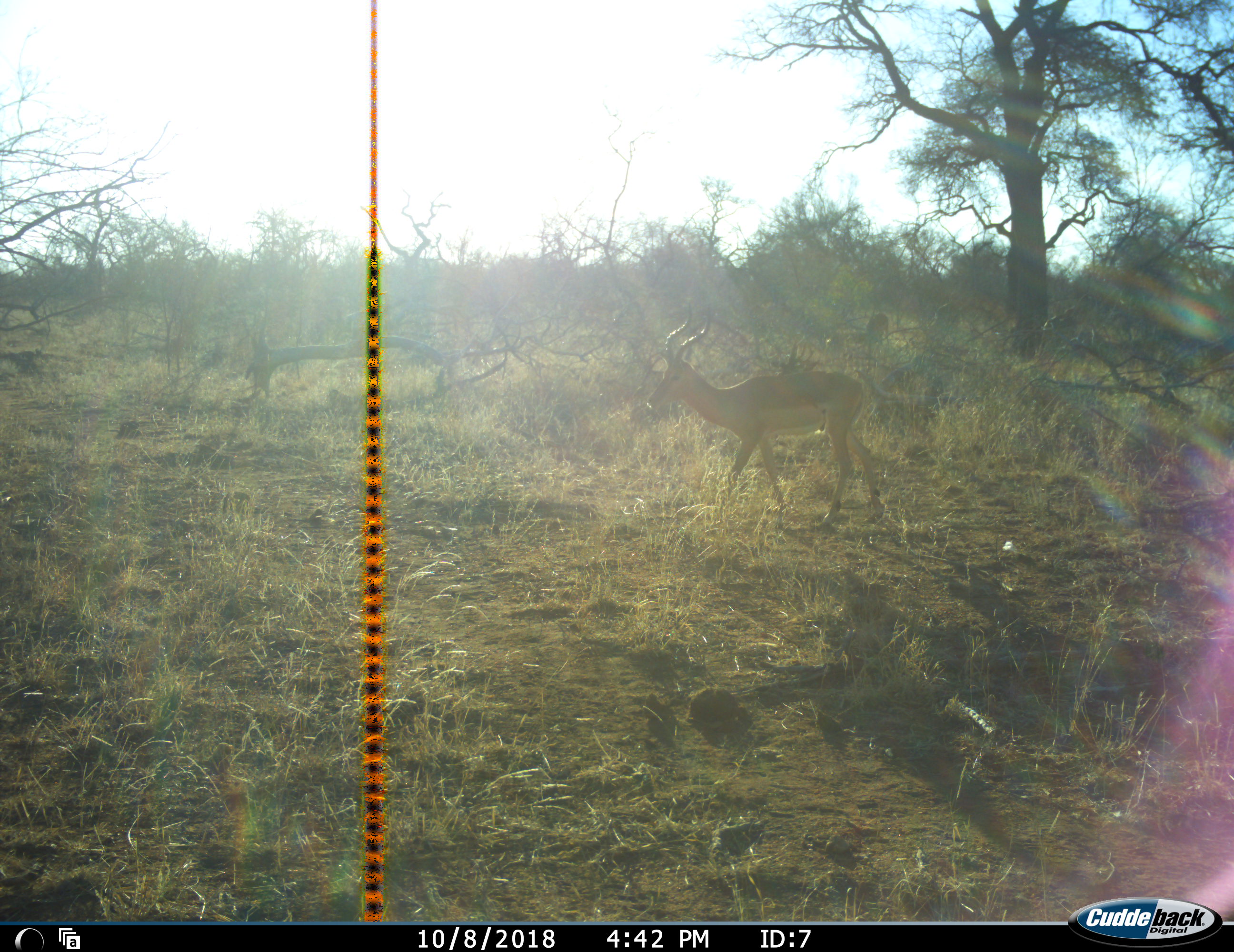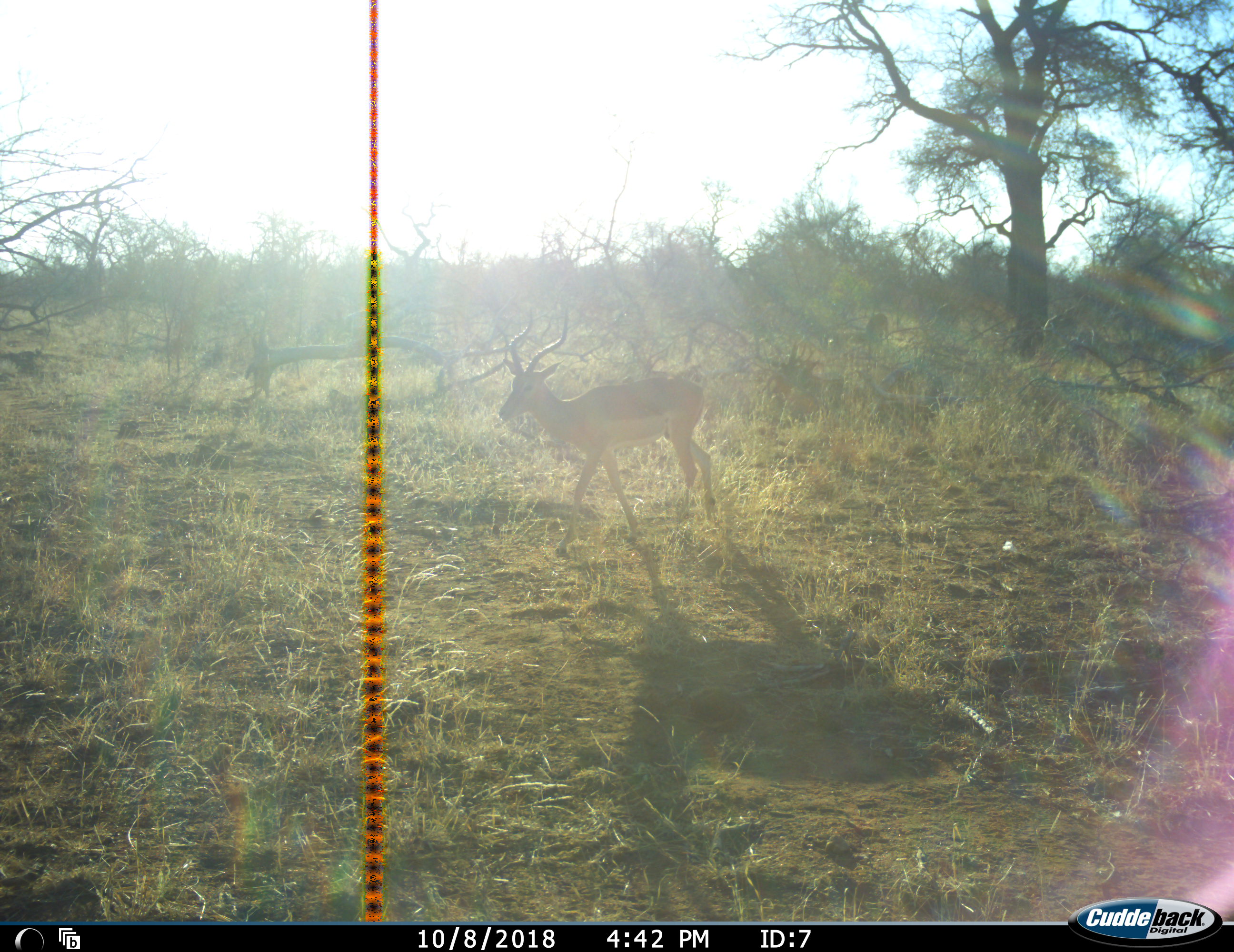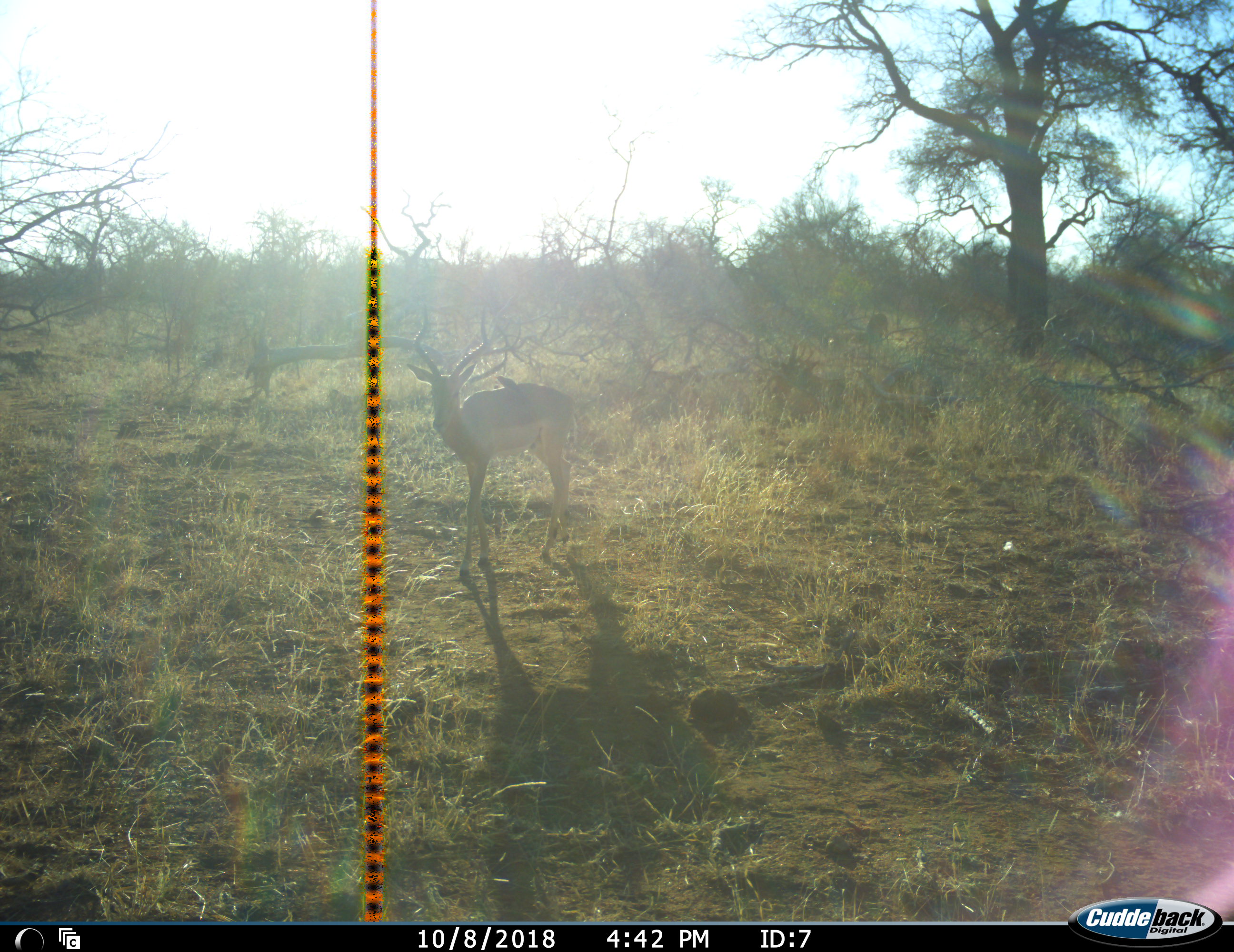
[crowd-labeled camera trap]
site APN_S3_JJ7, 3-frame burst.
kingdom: Animalia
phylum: Chordata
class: Mammalia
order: Artiodactyla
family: Bovidae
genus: Aepyceros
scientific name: Aepyceros melampus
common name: impala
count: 1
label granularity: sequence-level